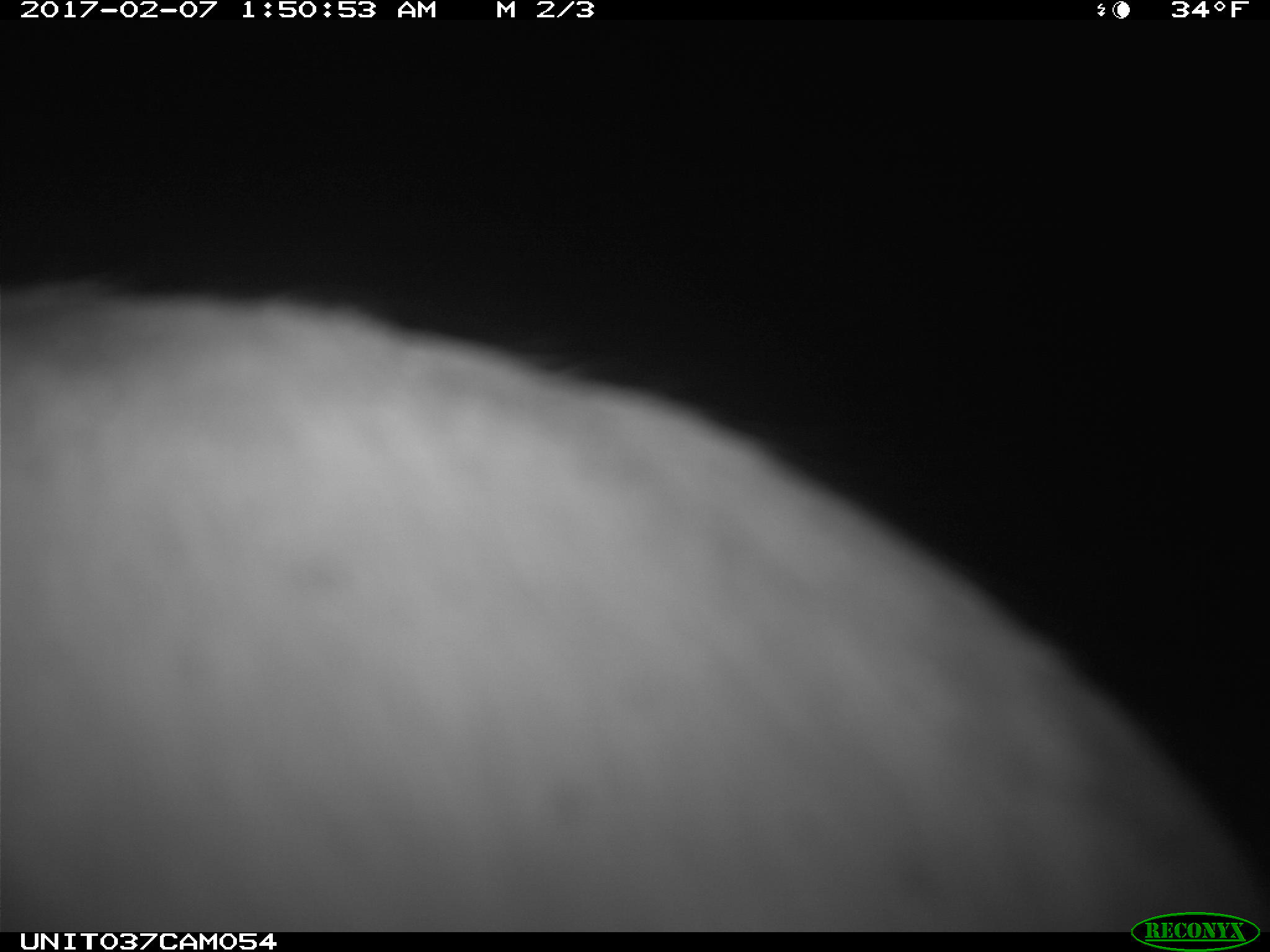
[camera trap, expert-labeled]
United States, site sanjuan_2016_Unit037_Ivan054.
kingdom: Animalia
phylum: Chordata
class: Mammalia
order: Lagomorpha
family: Leporidae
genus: Lepus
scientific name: Lepus americanus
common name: snowshoe hare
Lepus americanus (snowshoe hare).